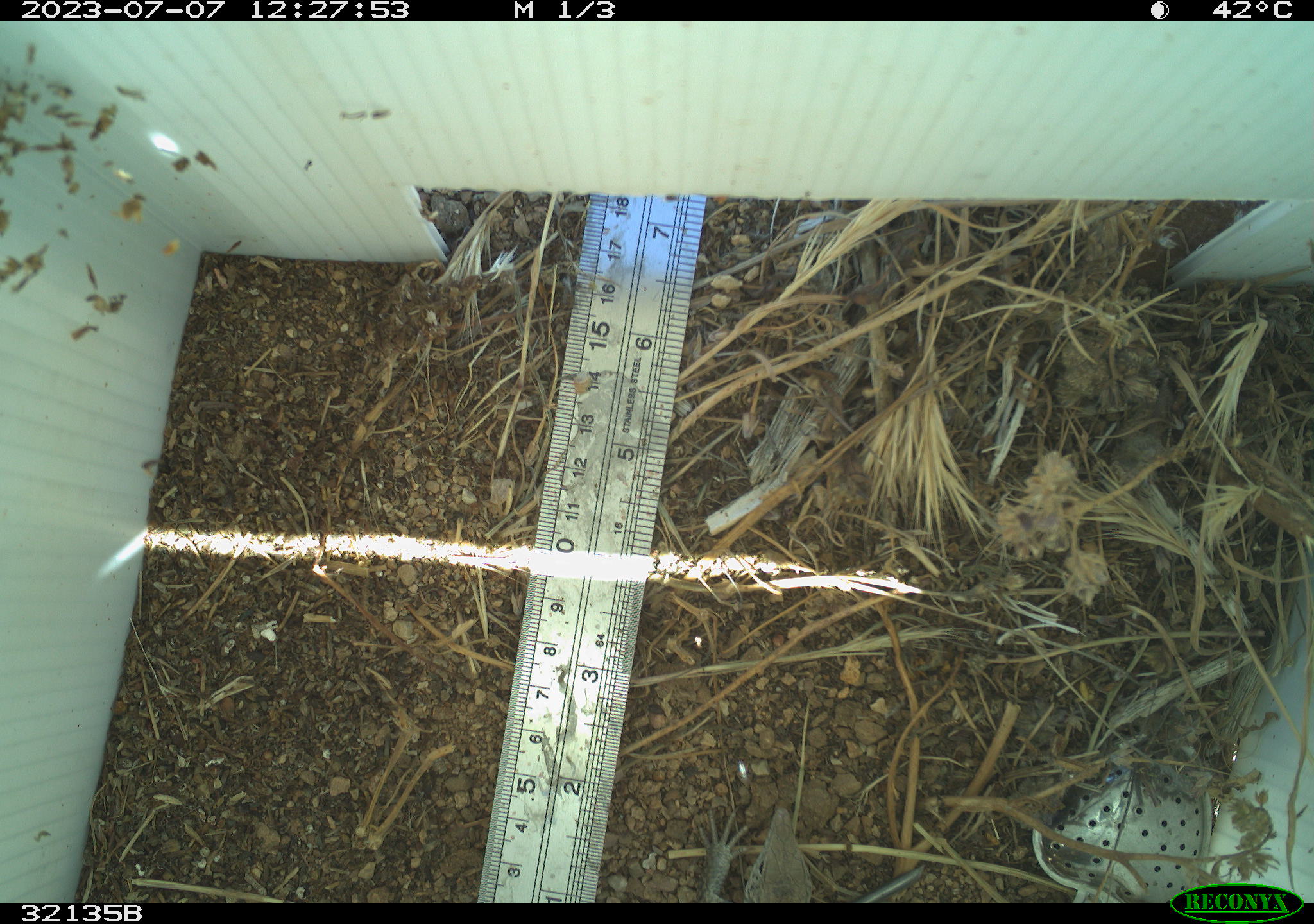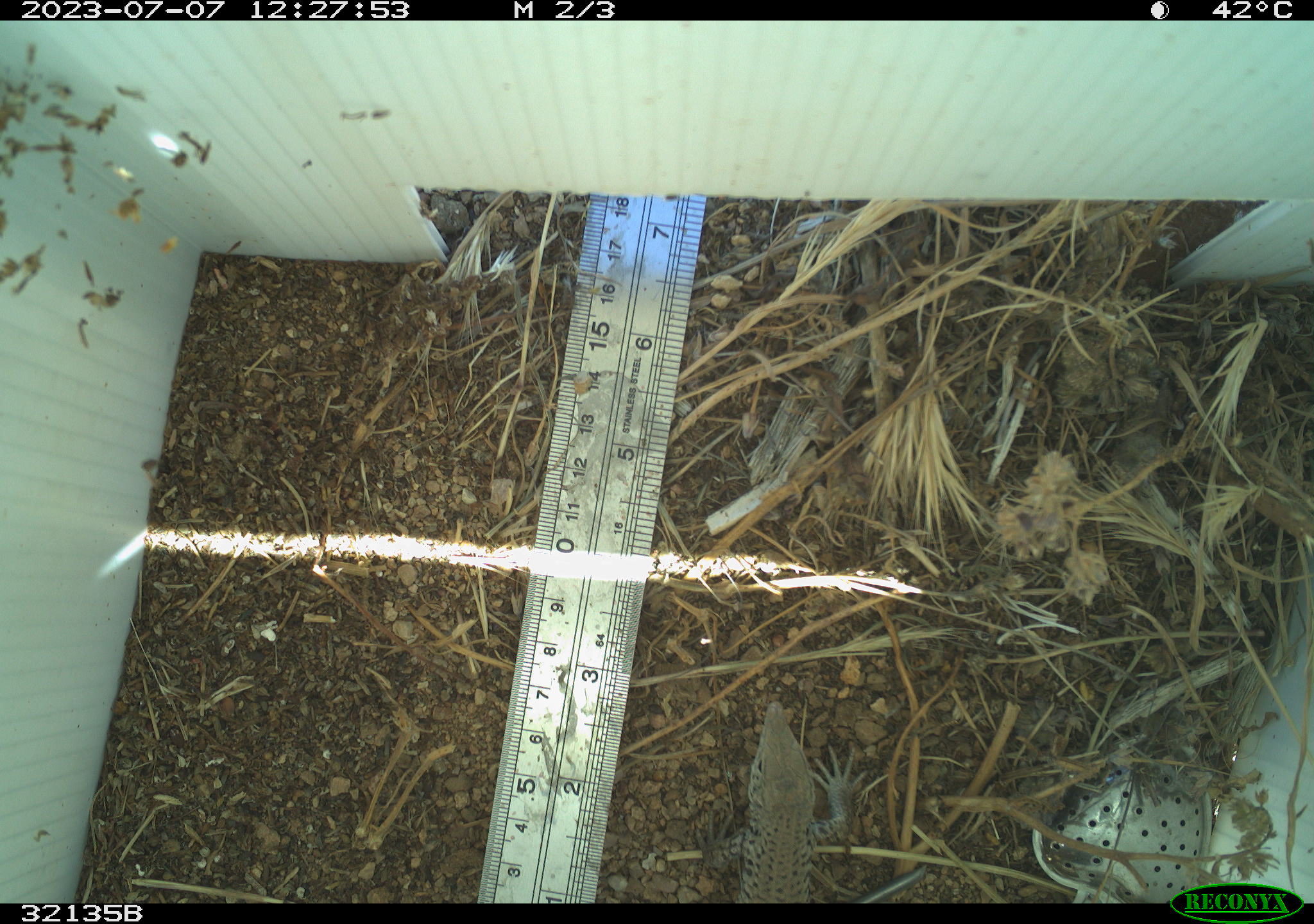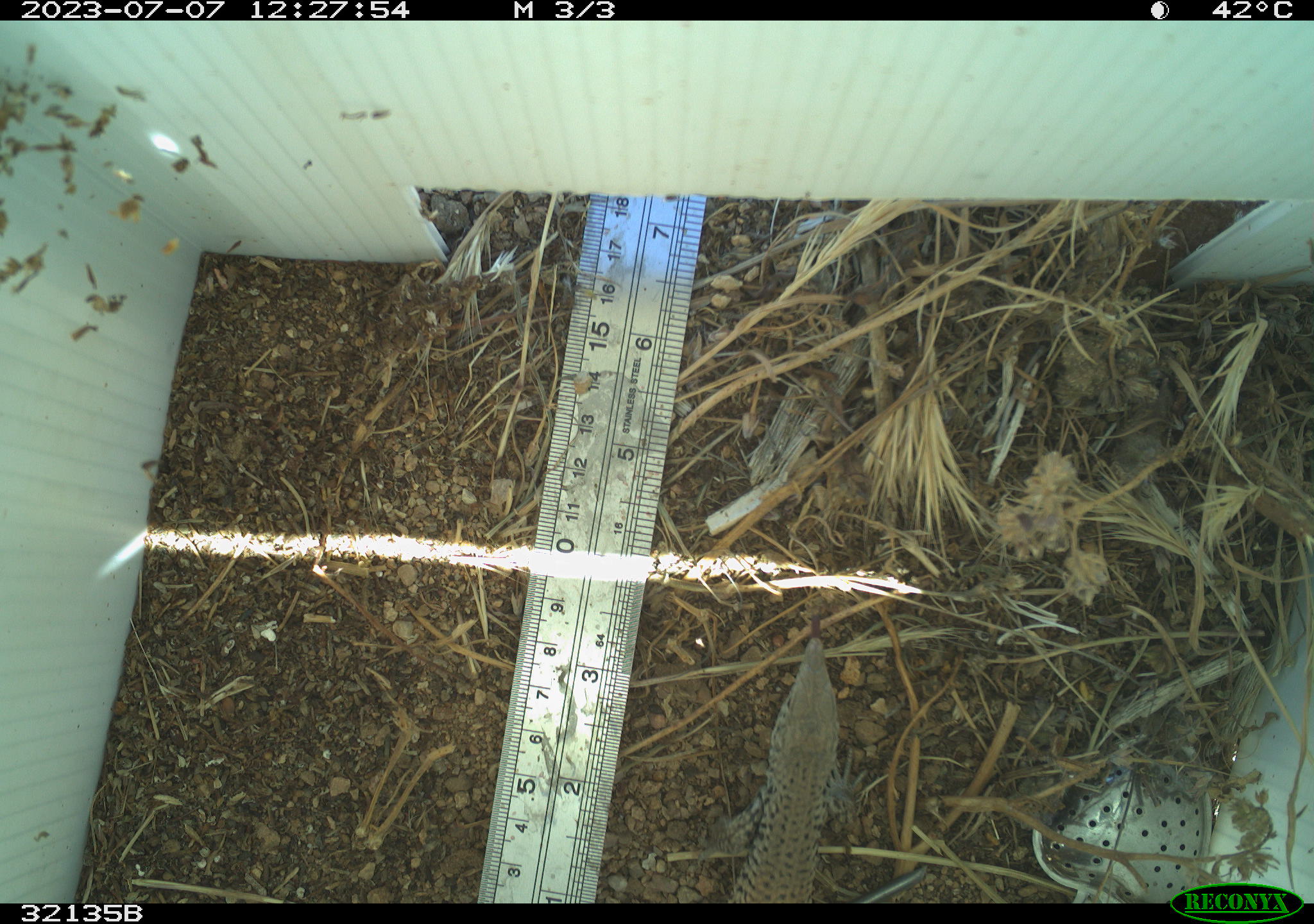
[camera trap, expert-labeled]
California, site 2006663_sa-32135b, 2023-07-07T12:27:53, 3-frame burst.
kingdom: Animalia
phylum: Chordata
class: Reptilia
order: Squamata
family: Teiidae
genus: Aspidoscelis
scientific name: Aspidoscelis tigris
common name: western whiptail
Western whiptail (Aspidoscelis tigris).